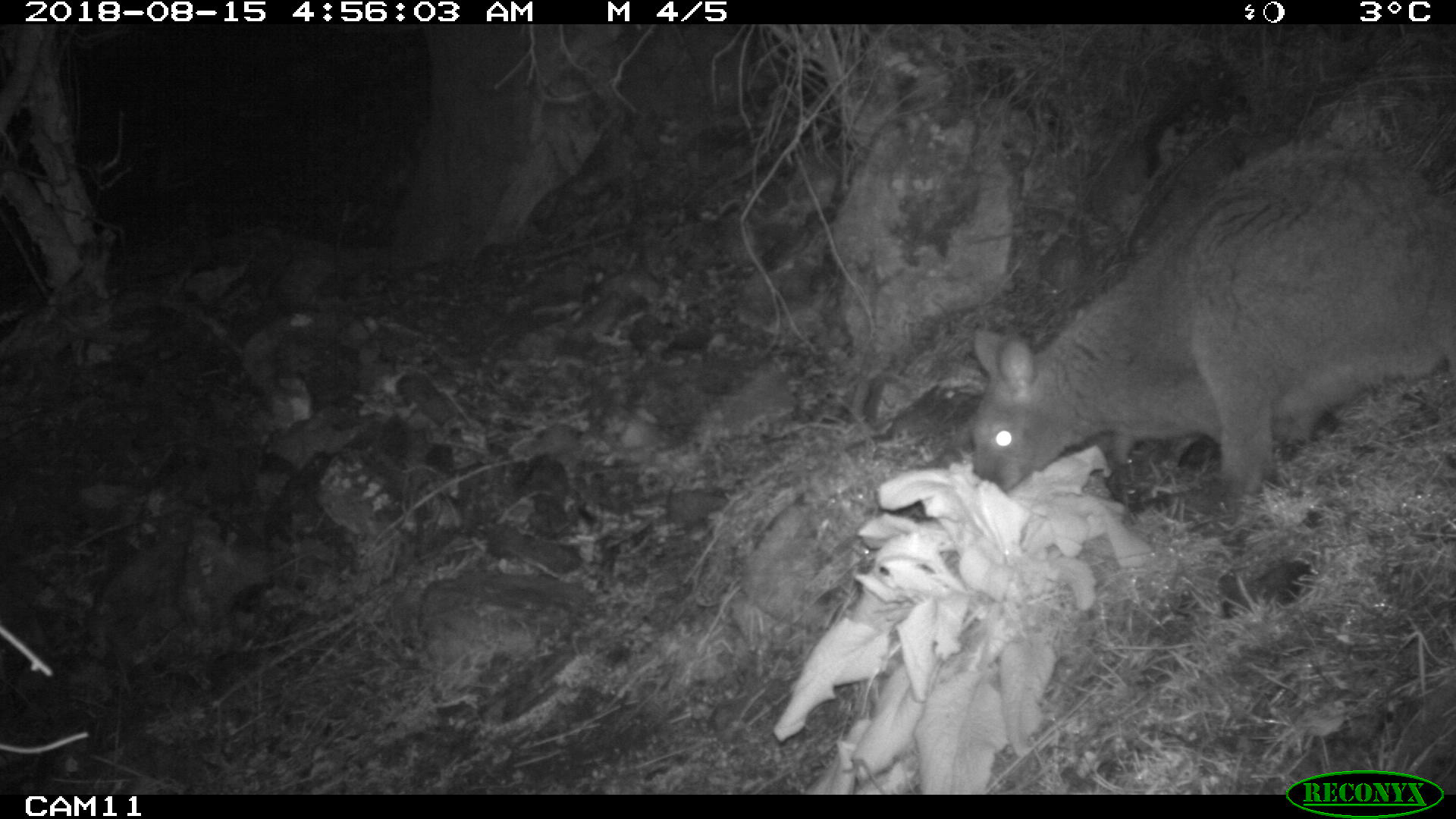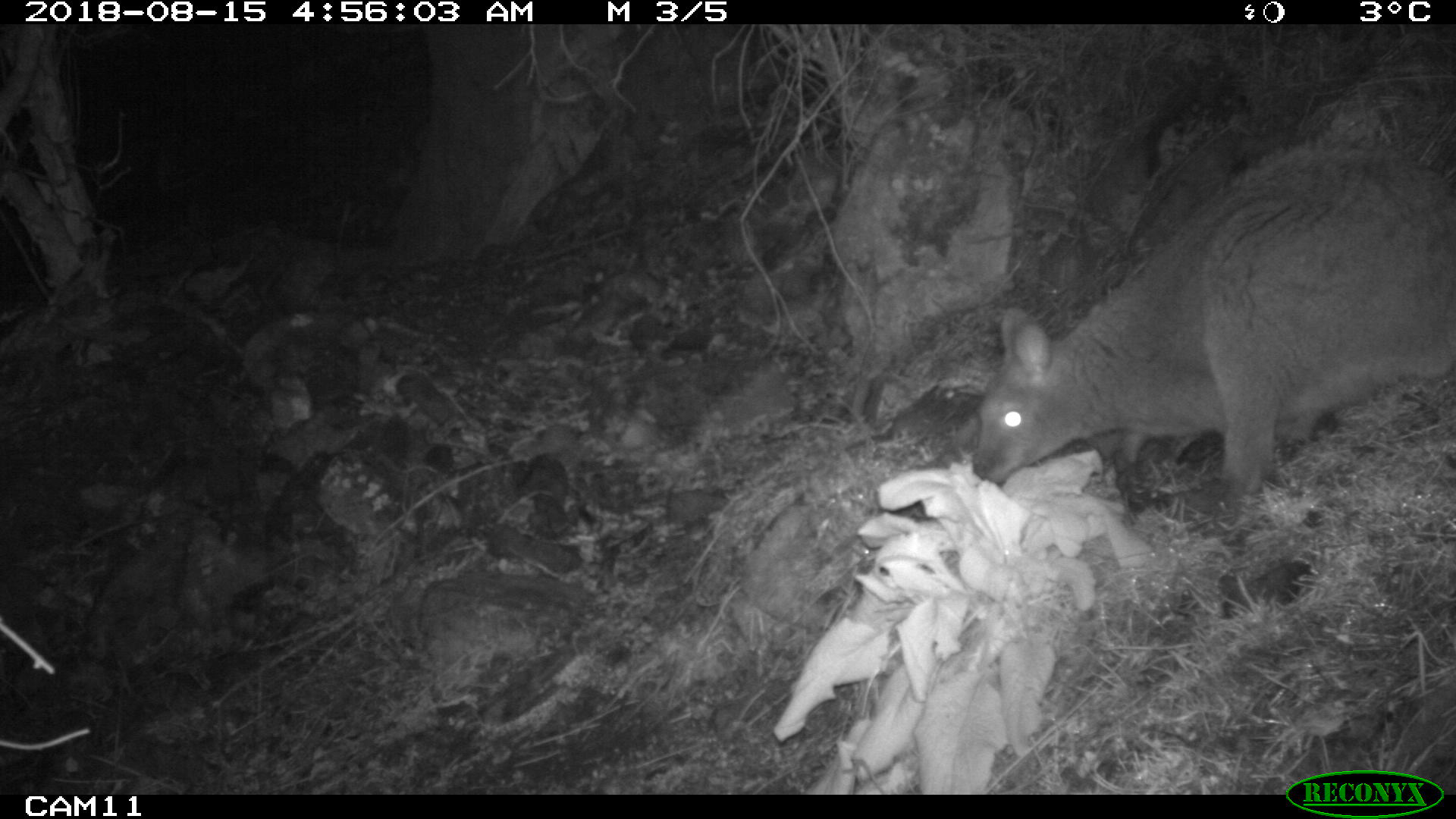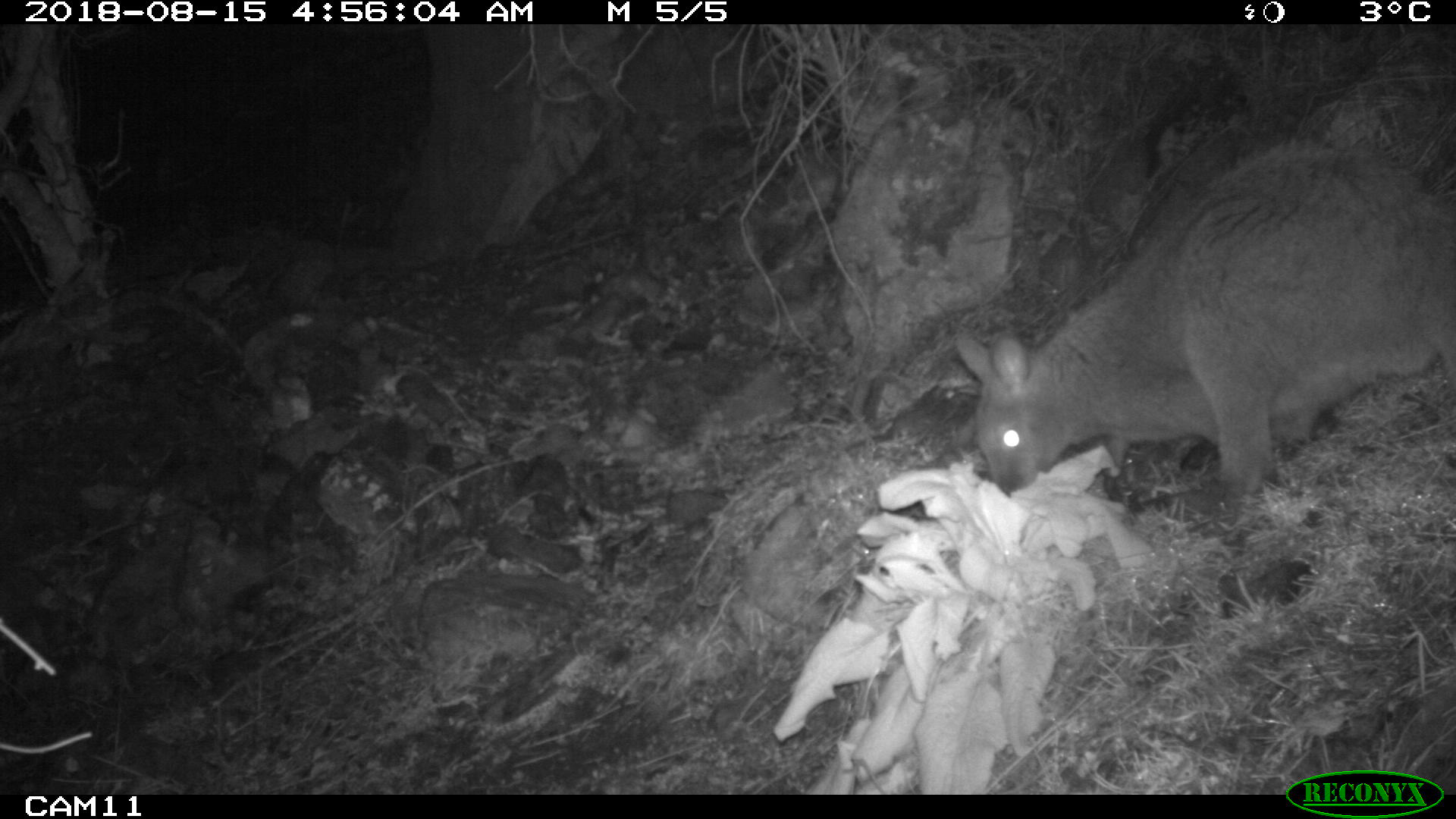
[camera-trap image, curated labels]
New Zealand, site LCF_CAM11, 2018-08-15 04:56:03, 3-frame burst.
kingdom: Animalia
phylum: Chordata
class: Mammalia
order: Diprotodontia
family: Macropodidae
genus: Notamacropus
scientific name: Notamacropus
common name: wallaby